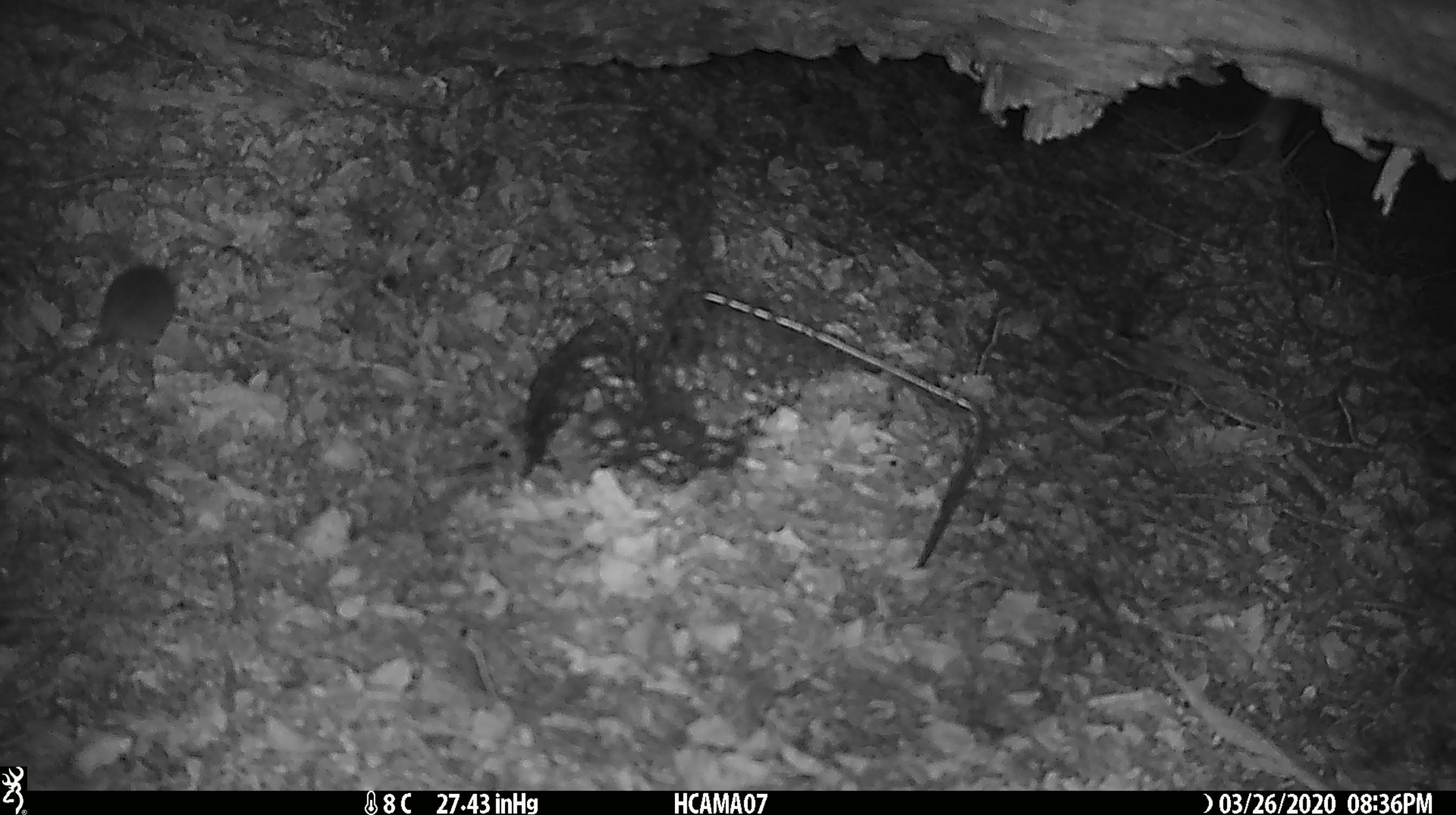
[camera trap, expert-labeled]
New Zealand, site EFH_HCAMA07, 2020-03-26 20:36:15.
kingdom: Animalia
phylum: Chordata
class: Mammalia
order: Rodentia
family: Muridae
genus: Mus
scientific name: Mus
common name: mouse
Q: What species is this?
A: Mouse (Mus).